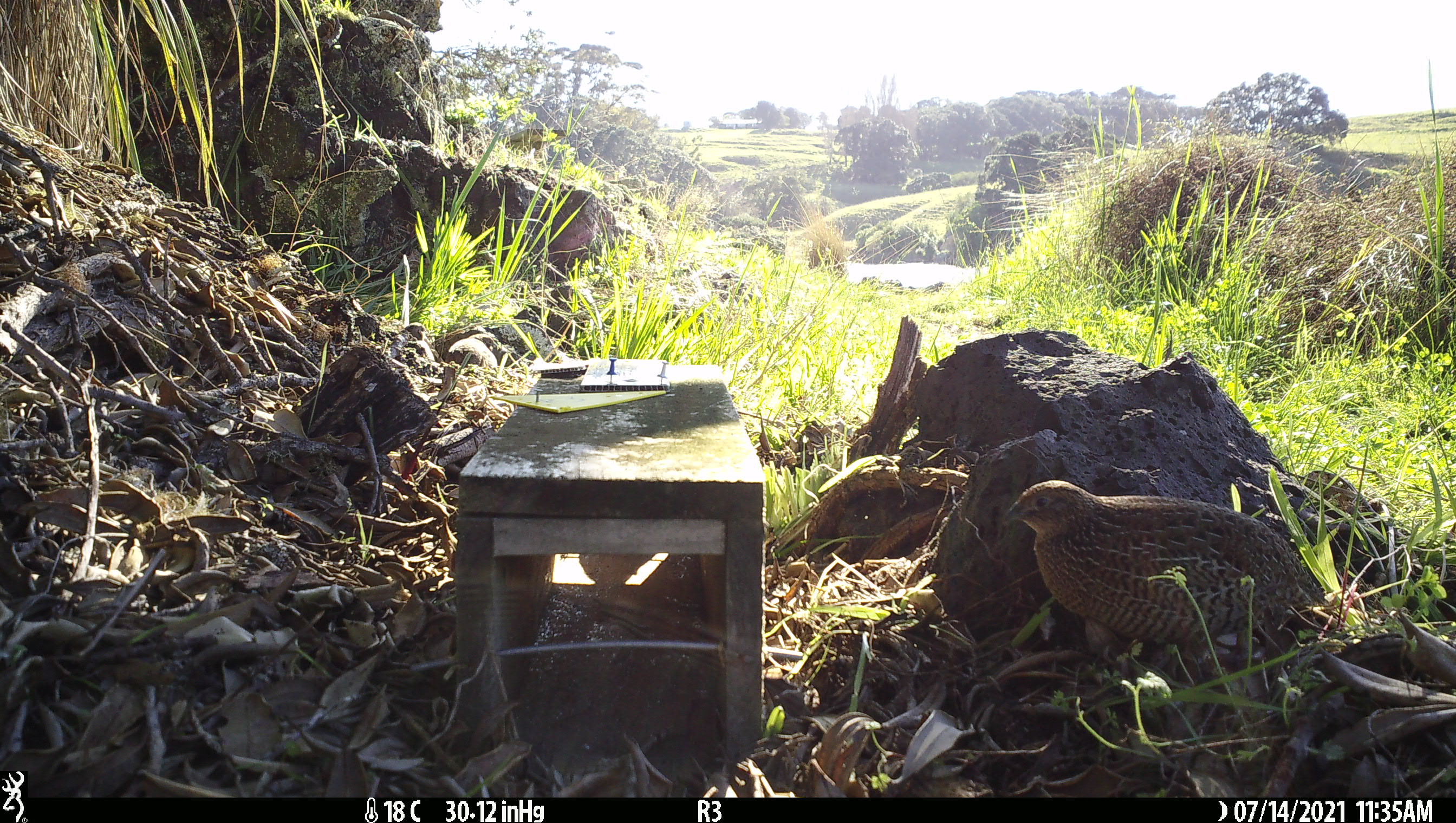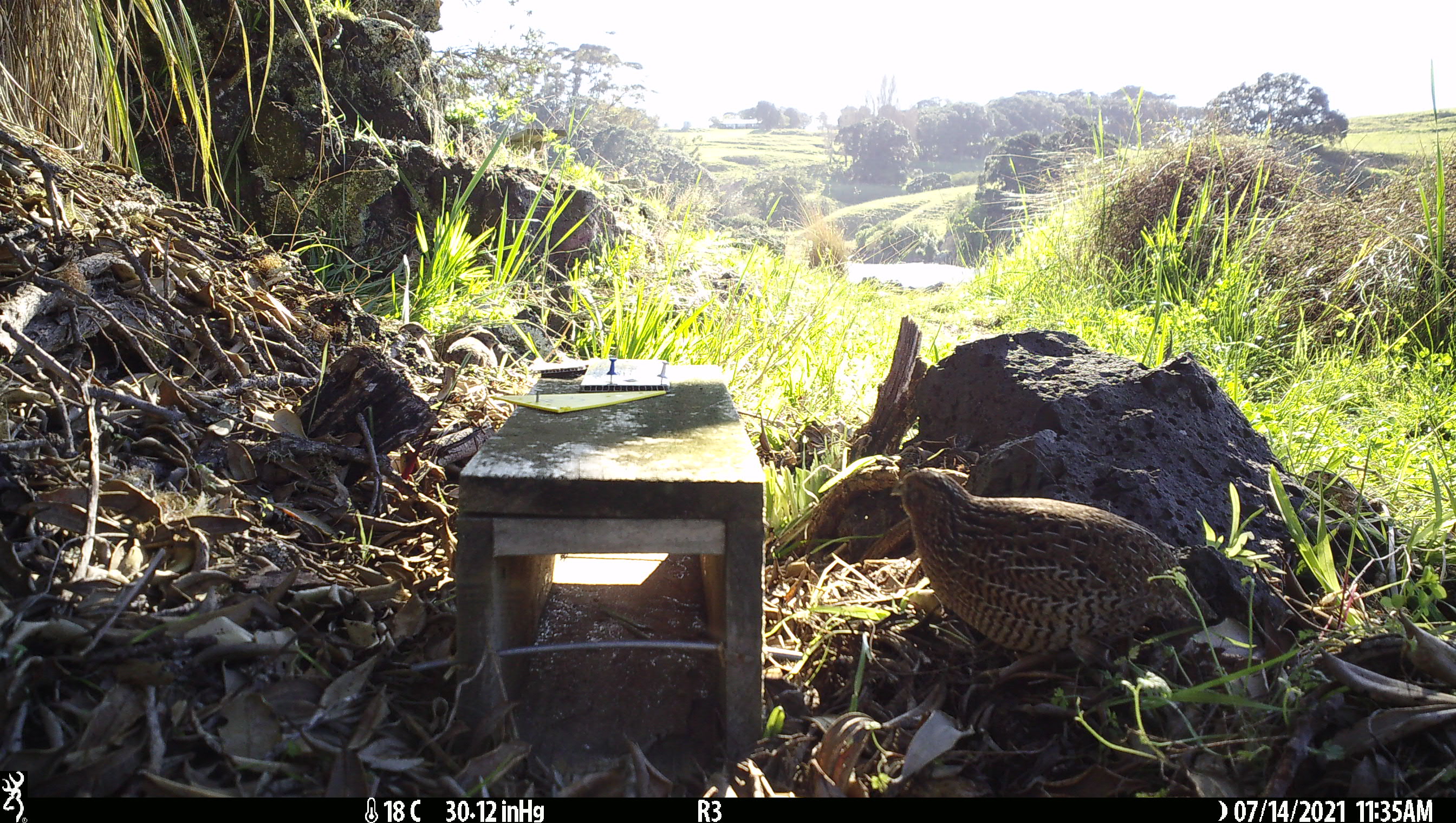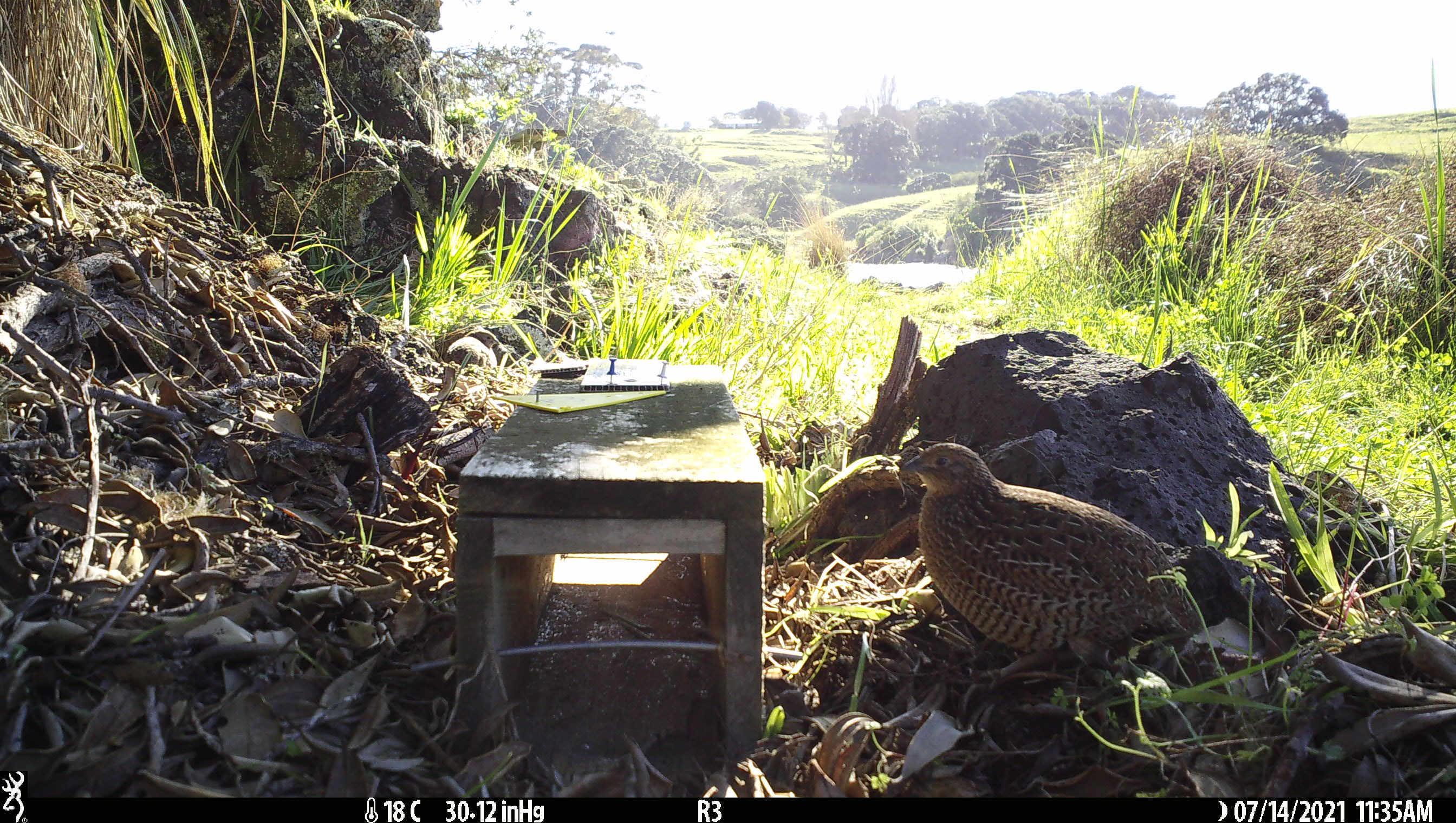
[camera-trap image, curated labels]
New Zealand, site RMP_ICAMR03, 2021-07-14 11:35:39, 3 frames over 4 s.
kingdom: Animalia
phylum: Chordata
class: Aves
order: Galliformes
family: Phasianidae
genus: Synoicus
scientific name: Synoicus ypsilophorus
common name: brown quail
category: quail brown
Quail brown (brown quail) (Synoicus ypsilophorus).